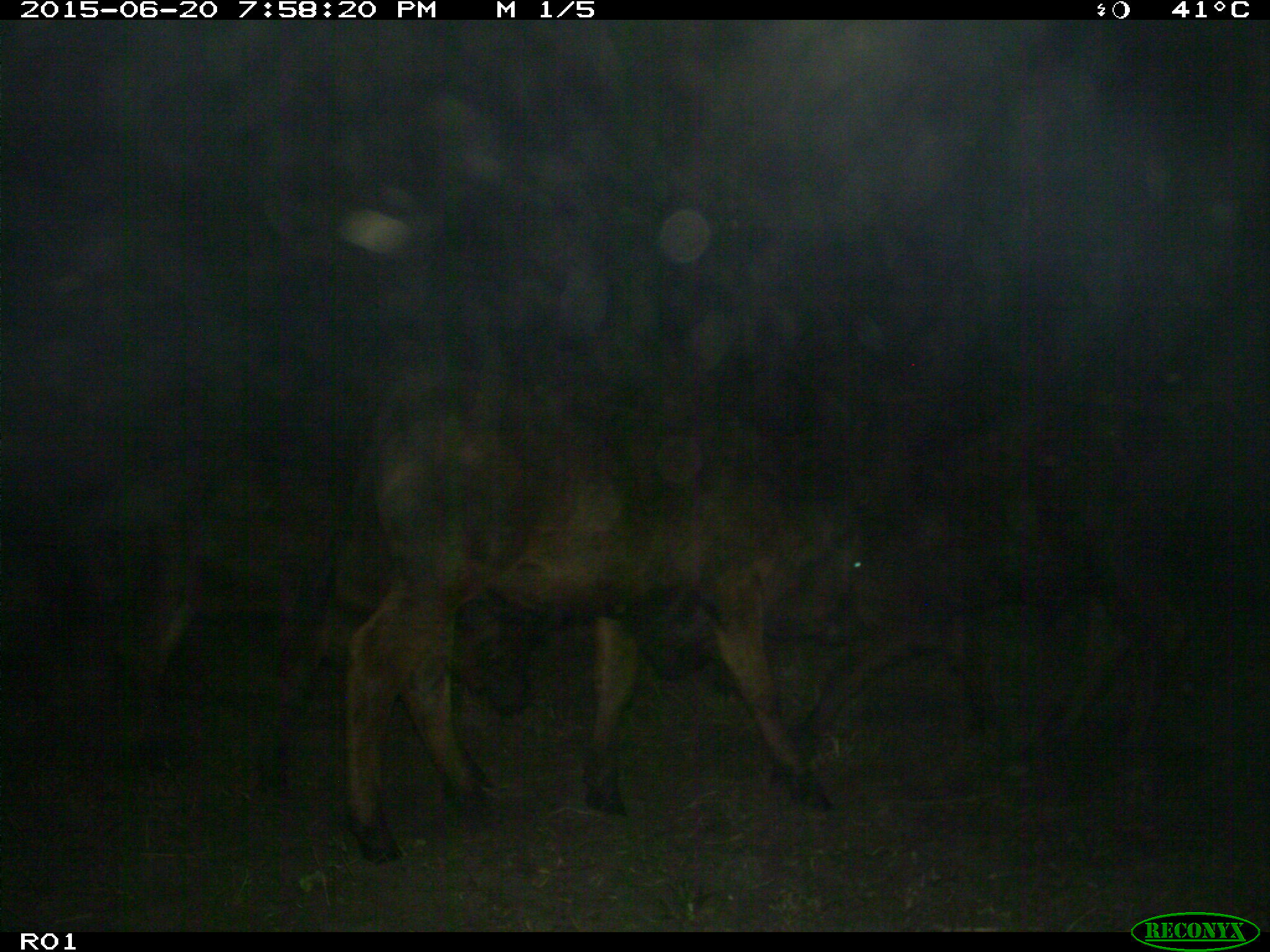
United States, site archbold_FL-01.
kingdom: Animalia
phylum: Chordata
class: Mammalia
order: Artiodactyla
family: Bovidae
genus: Bos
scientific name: Bos taurus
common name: domestic cow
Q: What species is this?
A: Bos taurus (domestic cow).